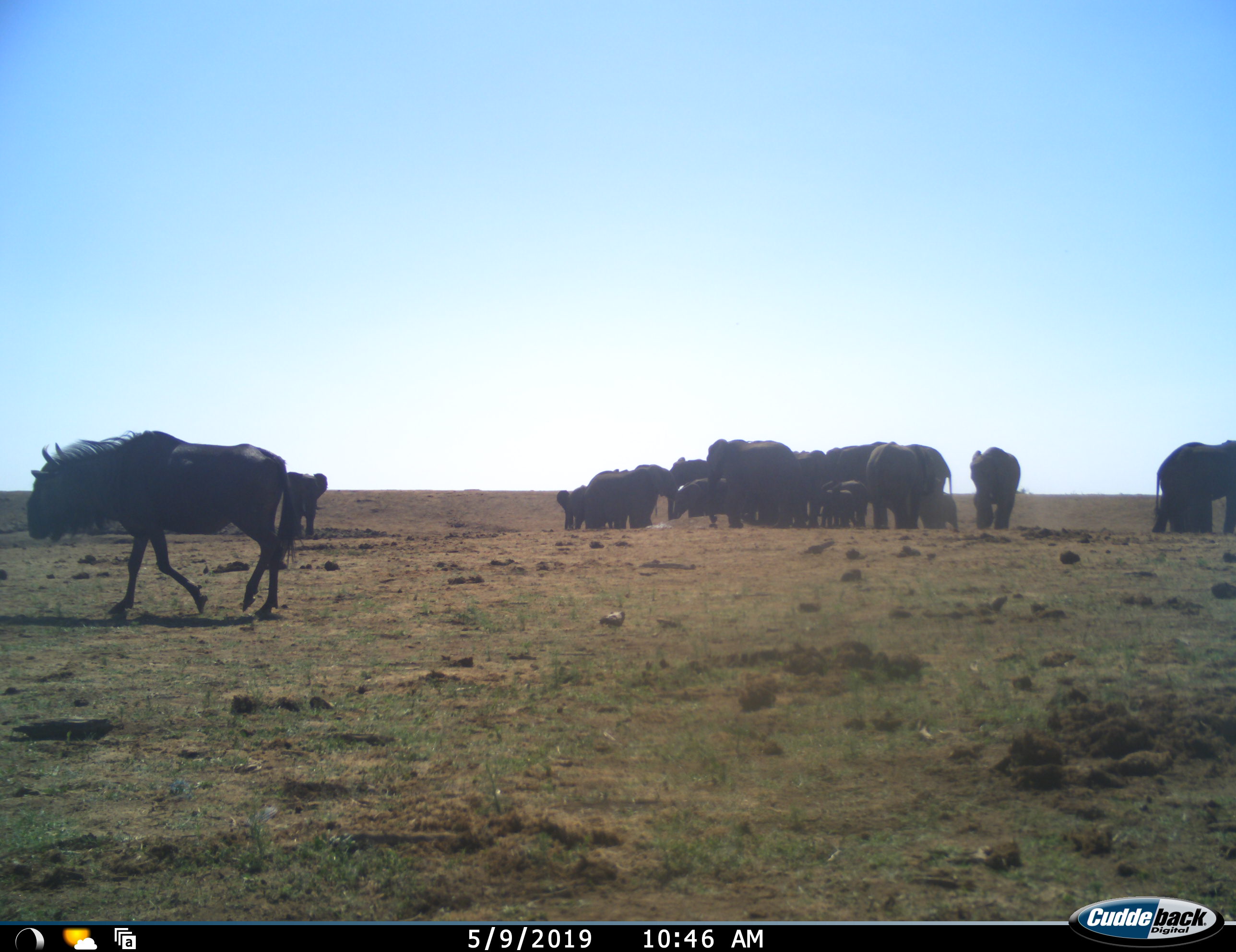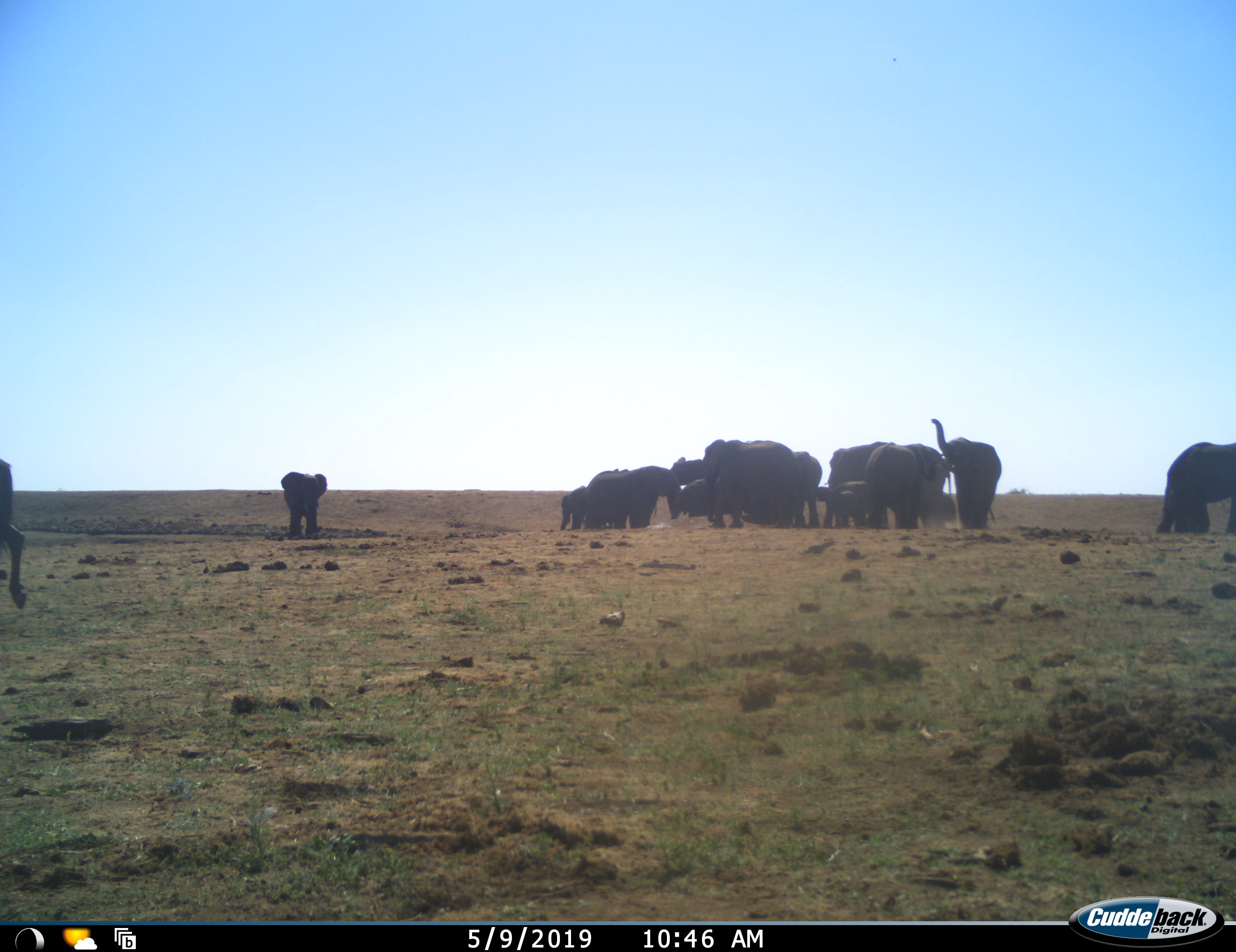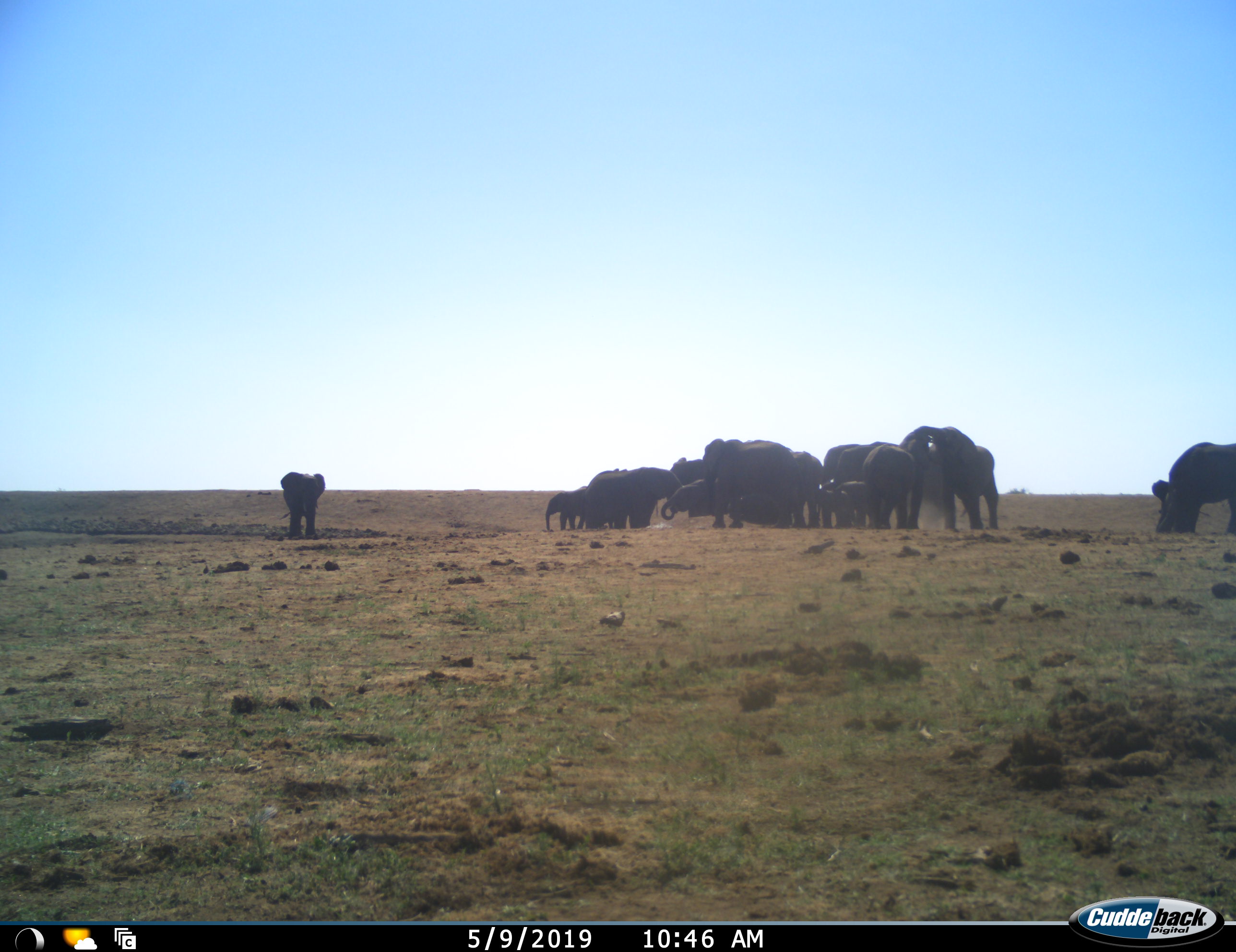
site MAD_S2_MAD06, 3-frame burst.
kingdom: Animalia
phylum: Chordata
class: Mammalia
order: Proboscidea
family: Elephantidae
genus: Loxodonta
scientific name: Loxodonta africana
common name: african bush elephant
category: elephant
Elephant (african bush elephant) (Loxodonta africana), count 11-50. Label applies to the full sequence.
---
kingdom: Animalia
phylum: Chordata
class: Mammalia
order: Artiodactyla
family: Bovidae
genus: Connochaetes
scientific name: Connochaetes taurinus taurinus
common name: blue wildebeest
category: wildebeestblue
Wildebeestblue (blue wildebeest) (Connochaetes taurinus taurinus), count 1. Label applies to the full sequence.